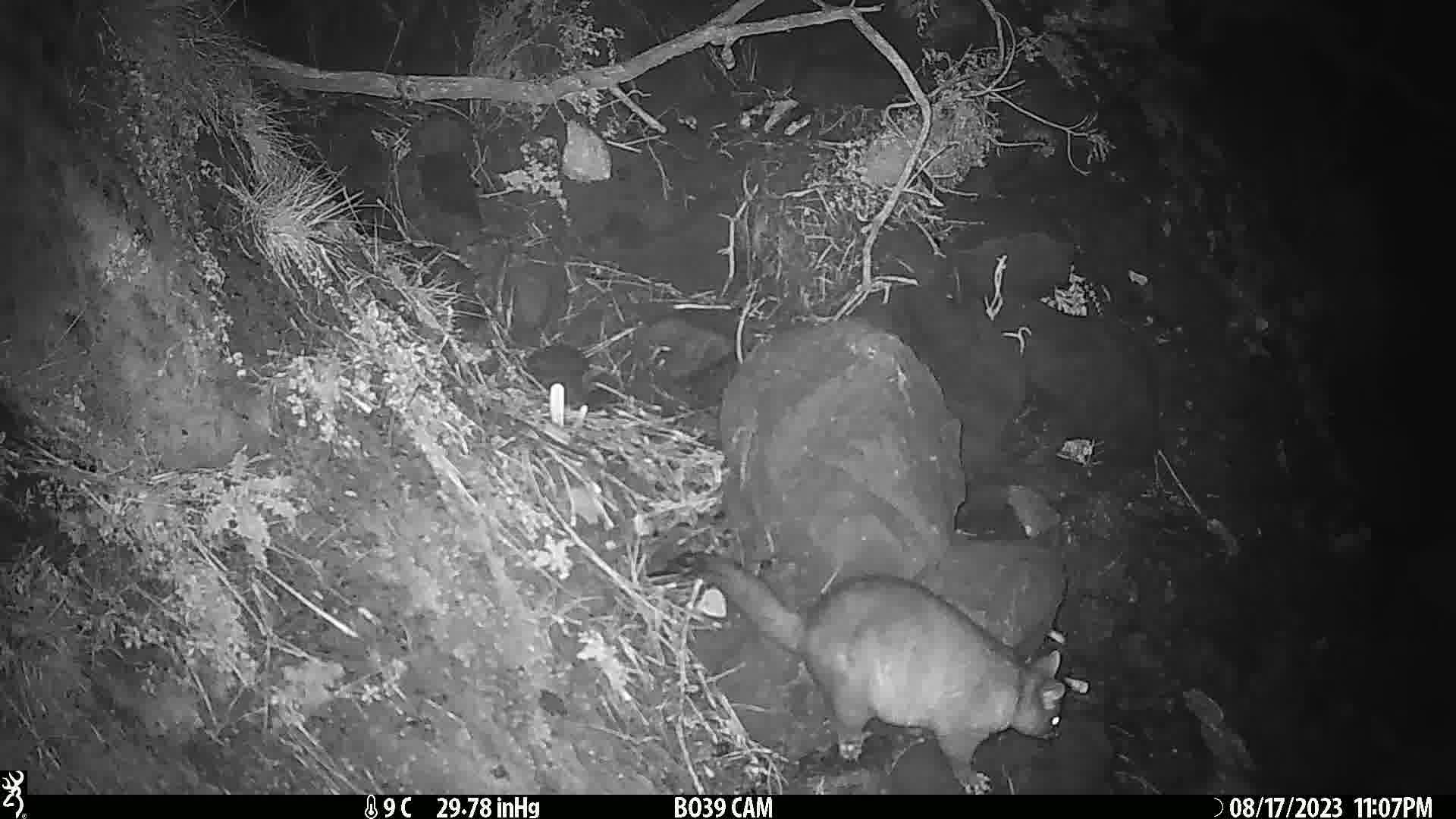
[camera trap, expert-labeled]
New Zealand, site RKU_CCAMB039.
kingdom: Animalia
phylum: Chordata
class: Mammalia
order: Diprotodontia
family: Phalangeridae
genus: Trichosurus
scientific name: Trichosurus vulpecula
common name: common brushtail possum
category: possum